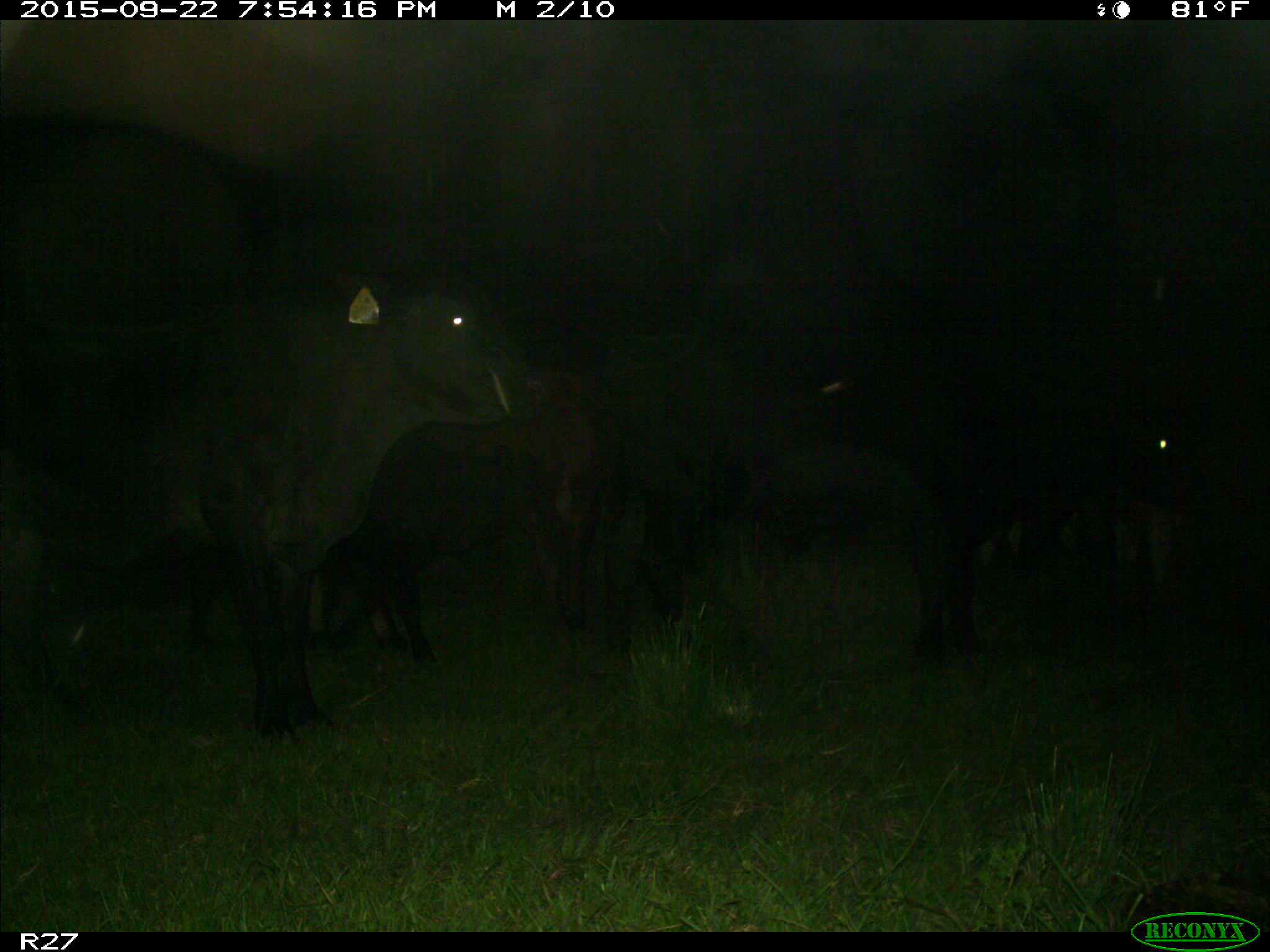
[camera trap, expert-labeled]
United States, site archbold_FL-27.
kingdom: Animalia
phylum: Chordata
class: Mammalia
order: Artiodactyla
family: Bovidae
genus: Bos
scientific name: Bos taurus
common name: domestic cow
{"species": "Bos taurus (domestic cow)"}